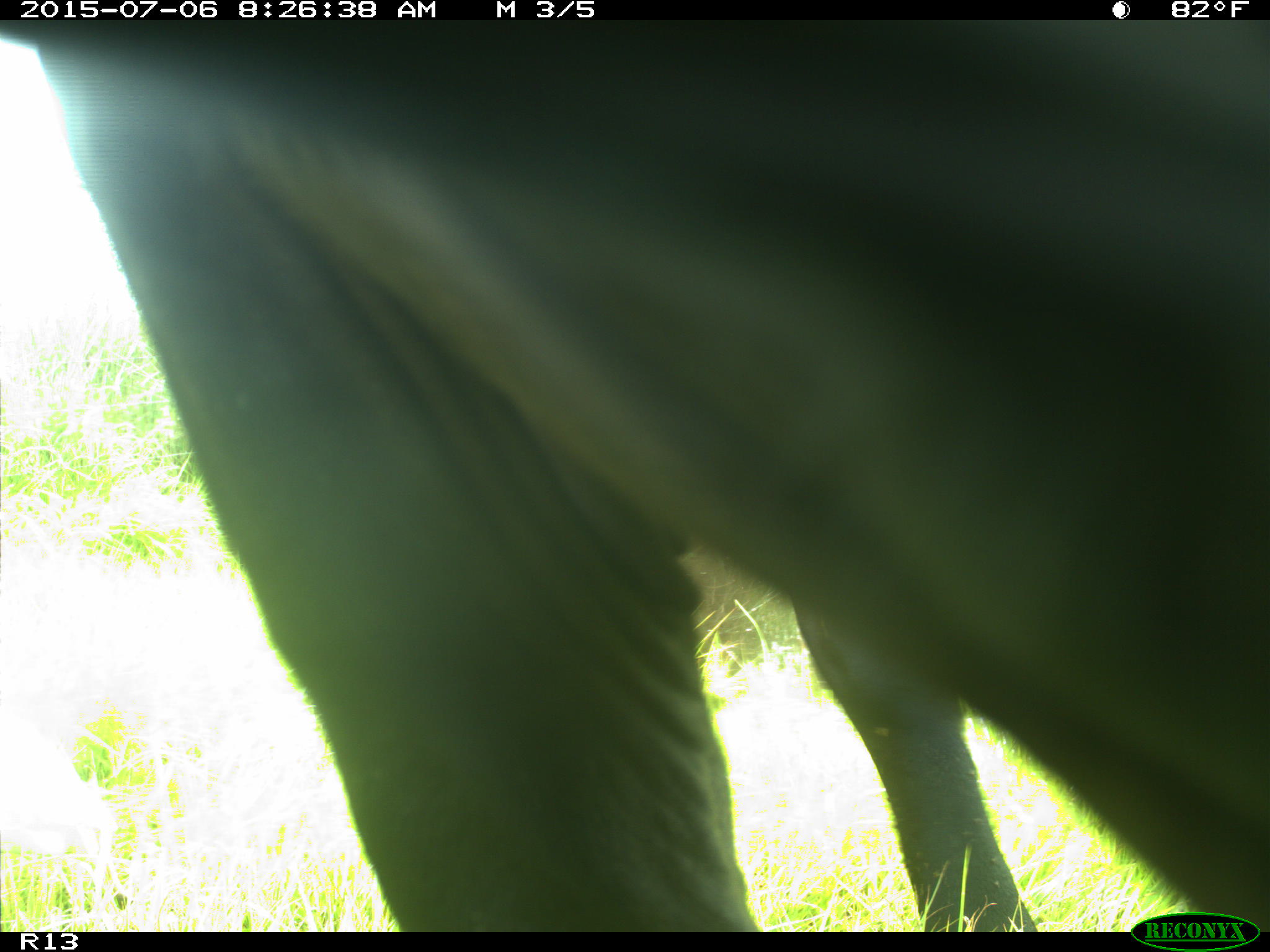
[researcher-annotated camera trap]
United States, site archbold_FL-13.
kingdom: Animalia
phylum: Chordata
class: Mammalia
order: Artiodactyla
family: Bovidae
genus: Bos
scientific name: Bos taurus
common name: domestic cow